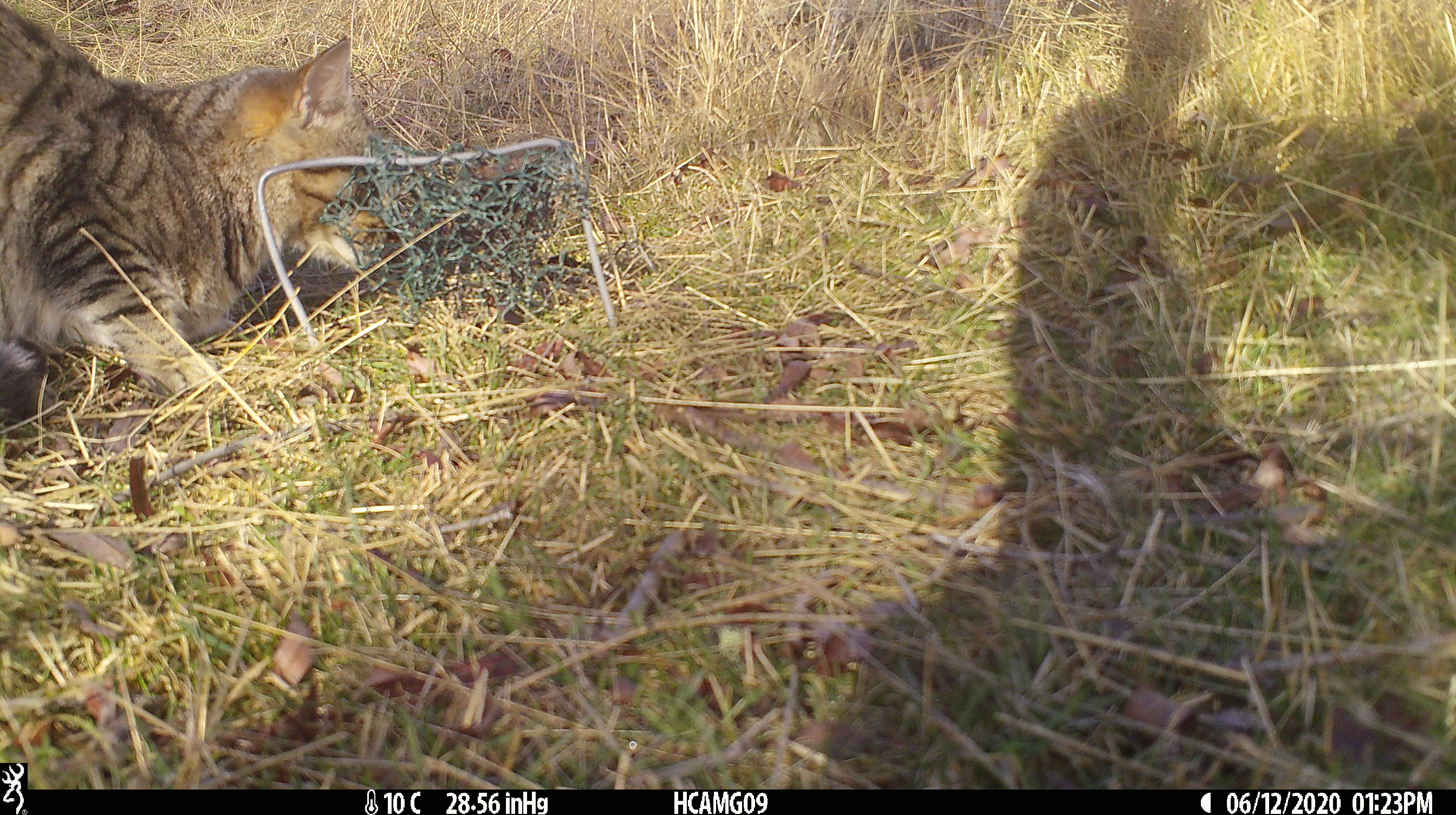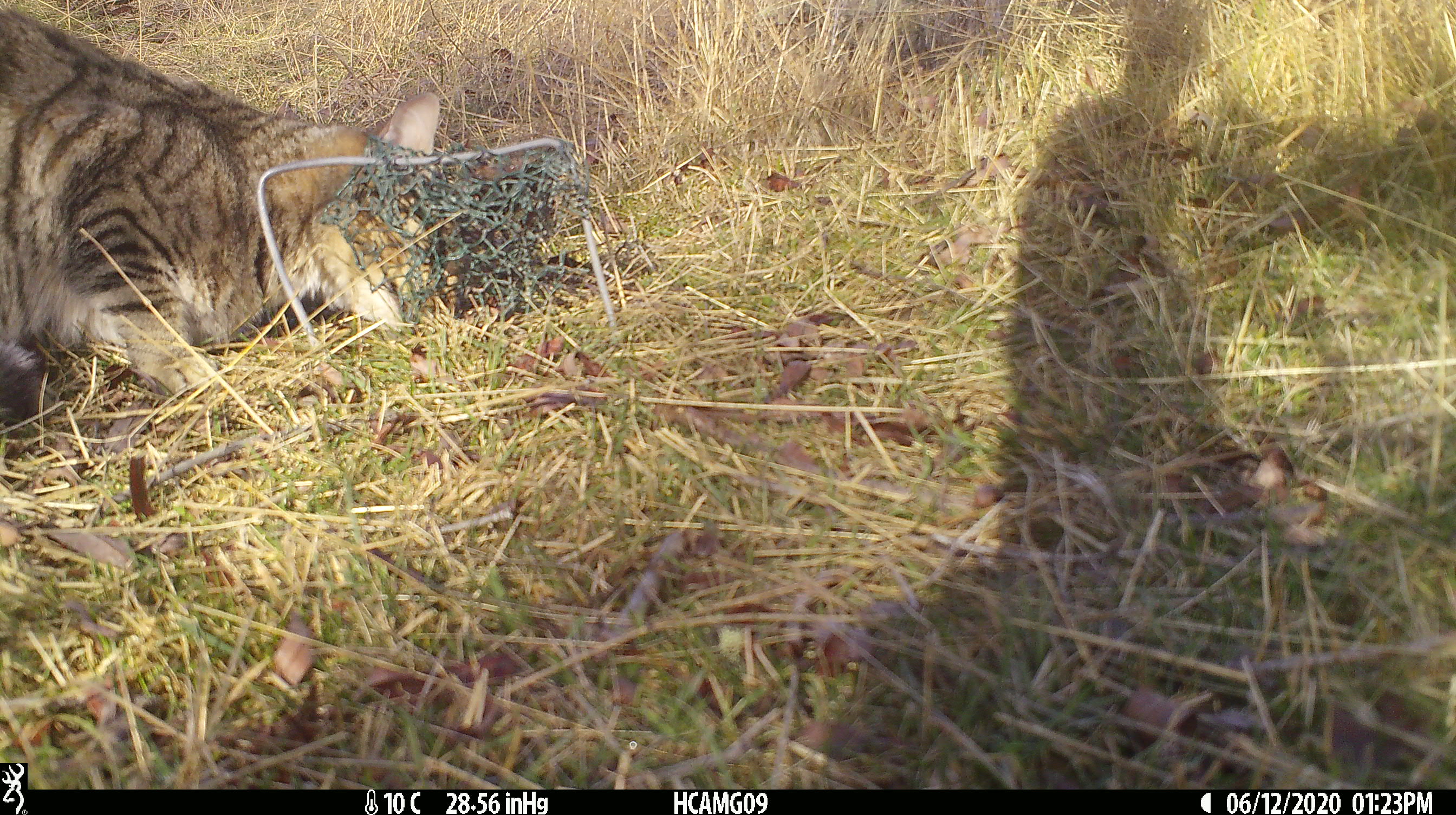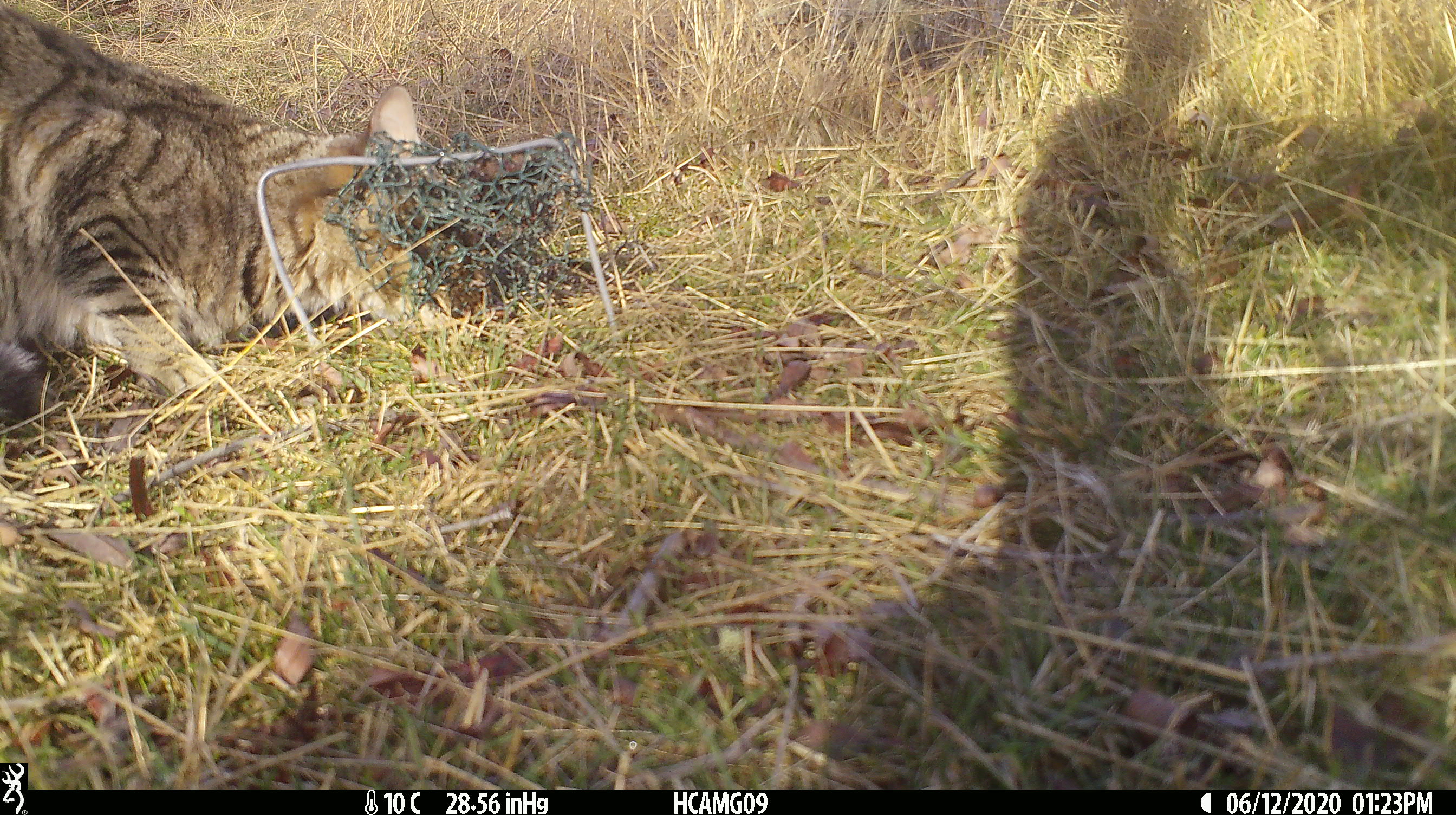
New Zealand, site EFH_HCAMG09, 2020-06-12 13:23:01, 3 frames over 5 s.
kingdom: Animalia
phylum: Chordata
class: Mammalia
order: Carnivora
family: Felidae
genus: Felis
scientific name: Felis catus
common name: domestic cat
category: cat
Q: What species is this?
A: Cat (domestic cat) (Felis catus).